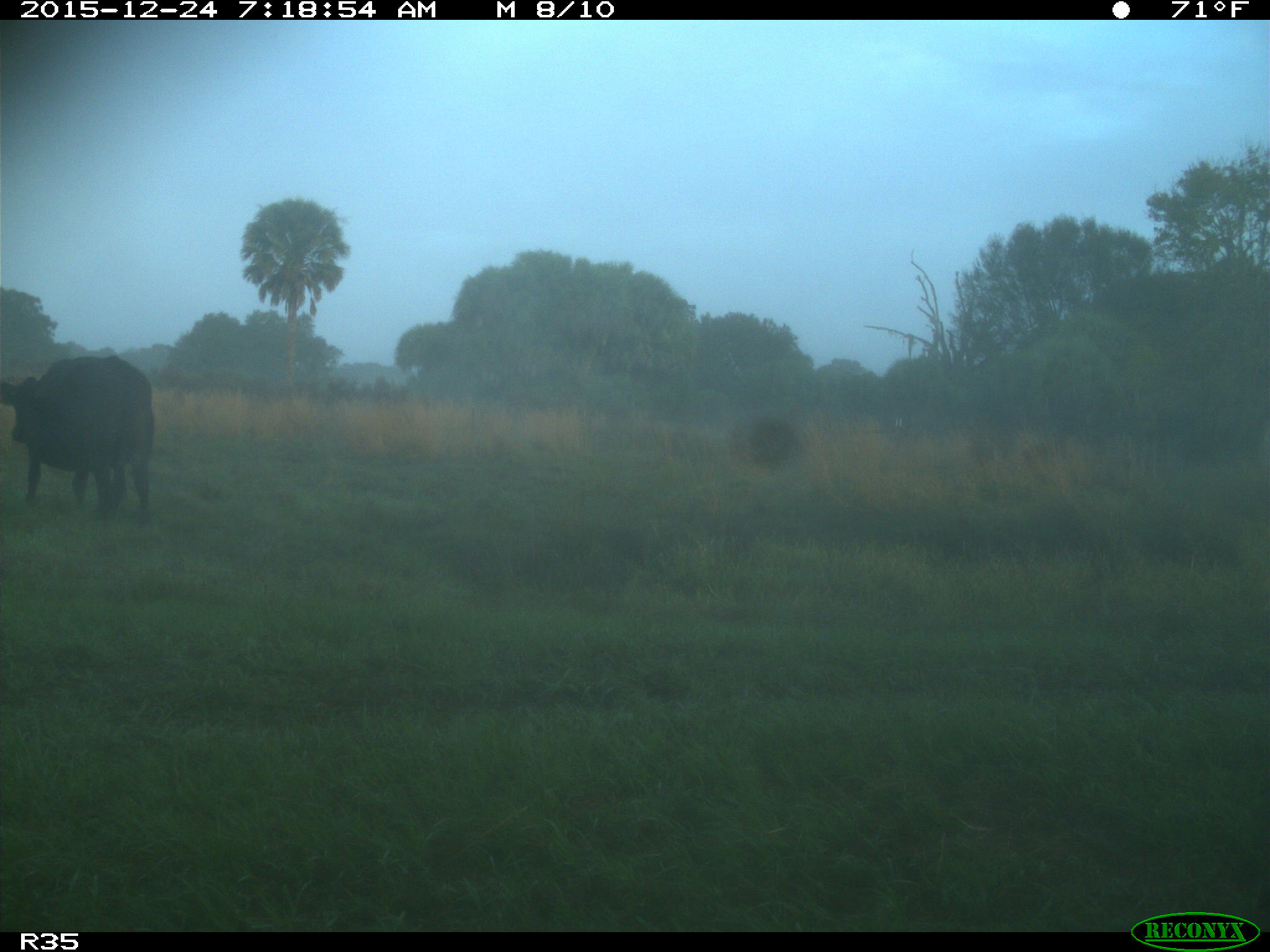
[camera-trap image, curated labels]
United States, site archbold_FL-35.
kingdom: Animalia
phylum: Chordata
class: Mammalia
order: Artiodactyla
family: Bovidae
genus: Bos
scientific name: Bos taurus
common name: domestic cow